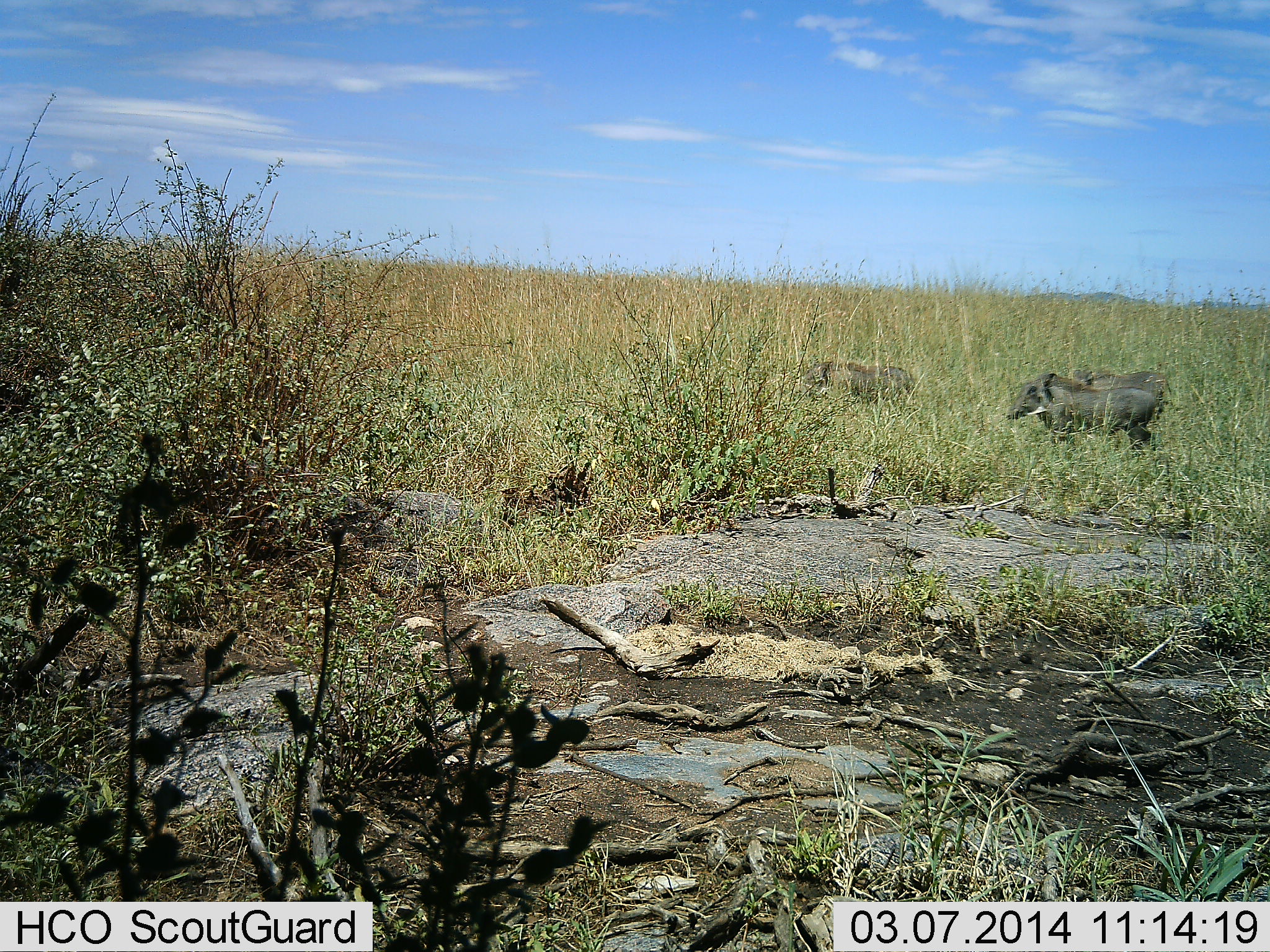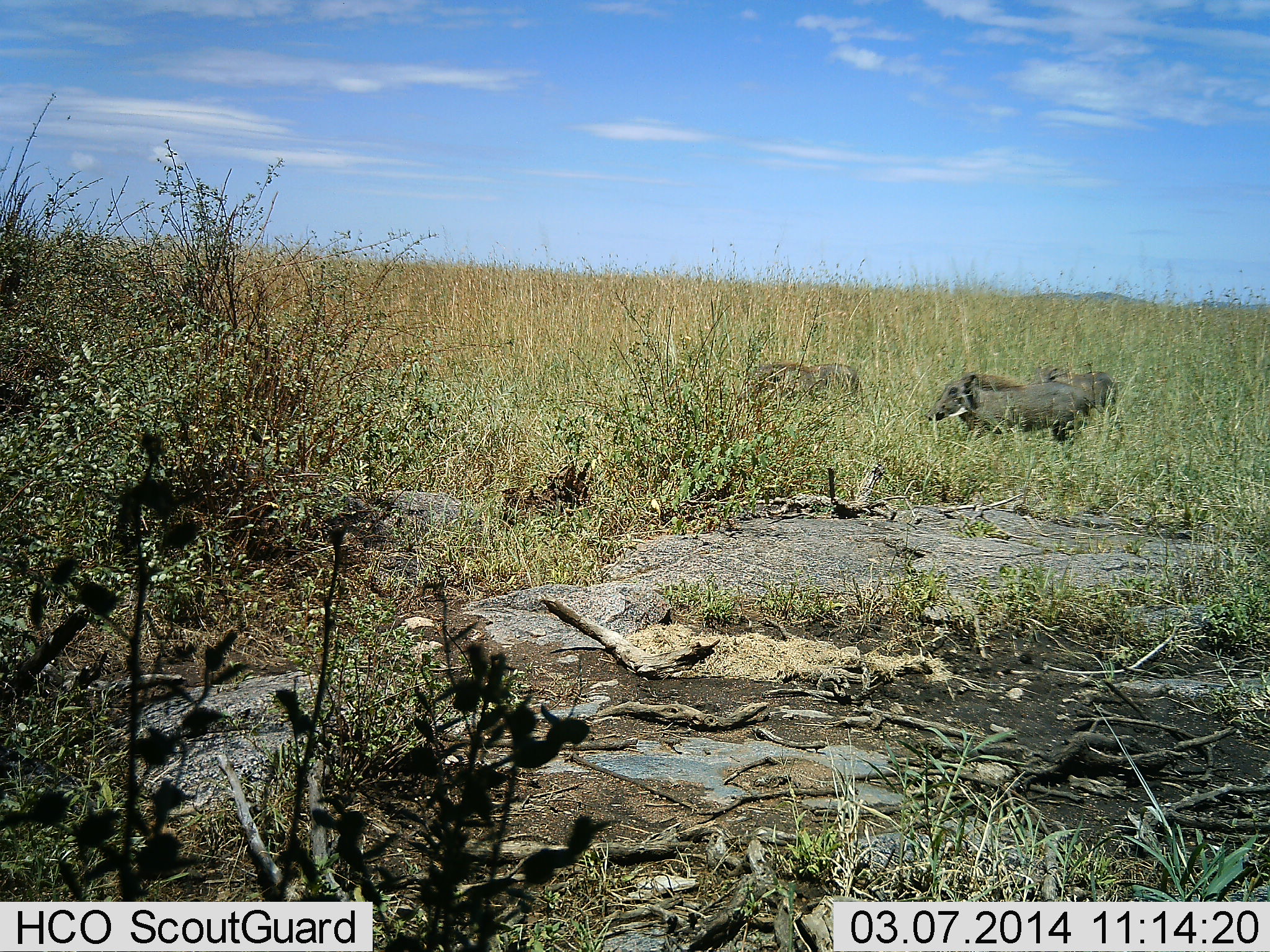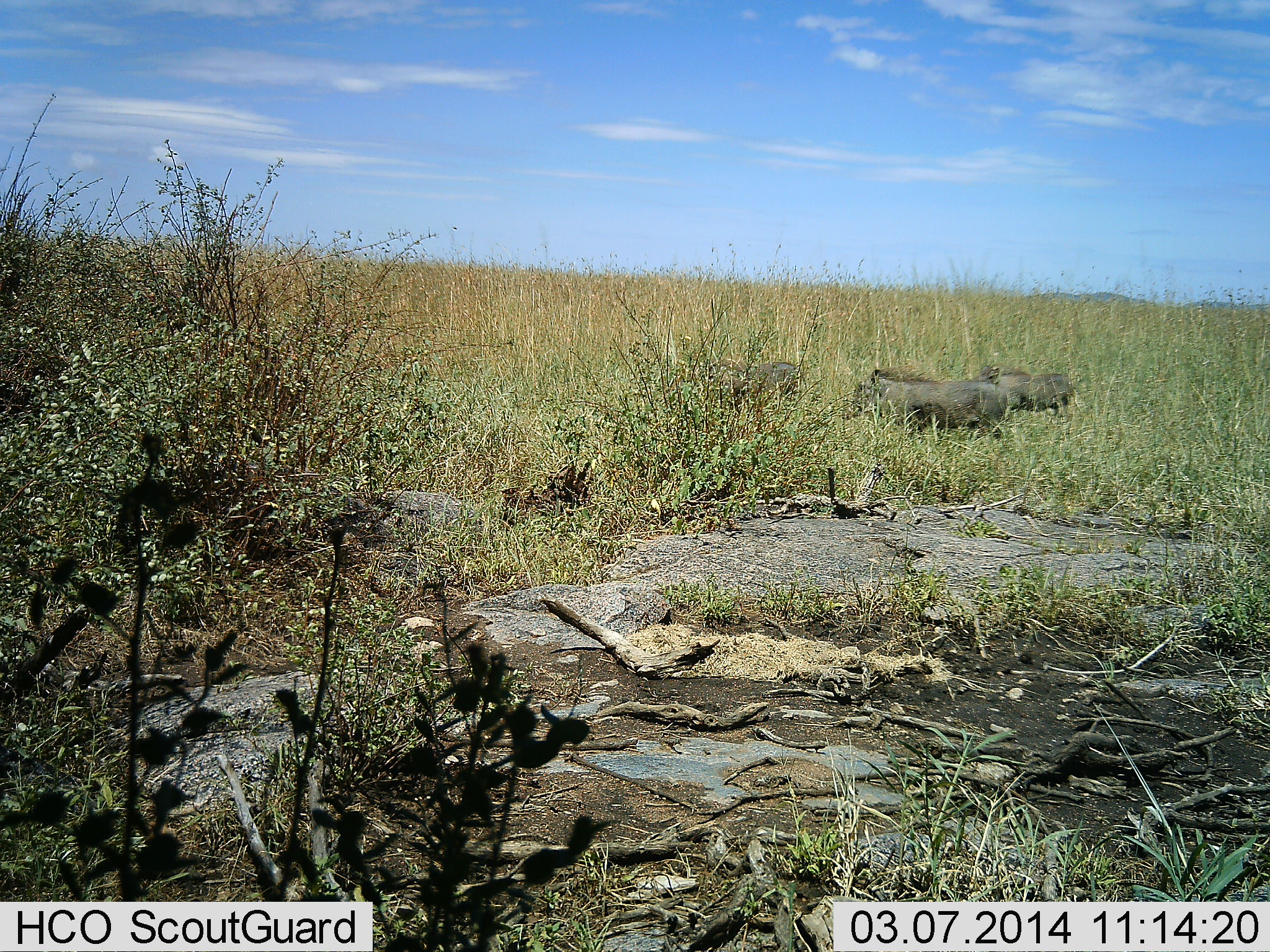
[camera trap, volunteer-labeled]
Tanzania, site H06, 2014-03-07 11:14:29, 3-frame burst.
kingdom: Animalia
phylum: Chordata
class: Mammalia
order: Artiodactyla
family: Suidae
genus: Phacochoerus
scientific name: Phacochoerus africanus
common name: warthog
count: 3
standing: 0%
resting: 0%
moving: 100%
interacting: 0%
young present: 0%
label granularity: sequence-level